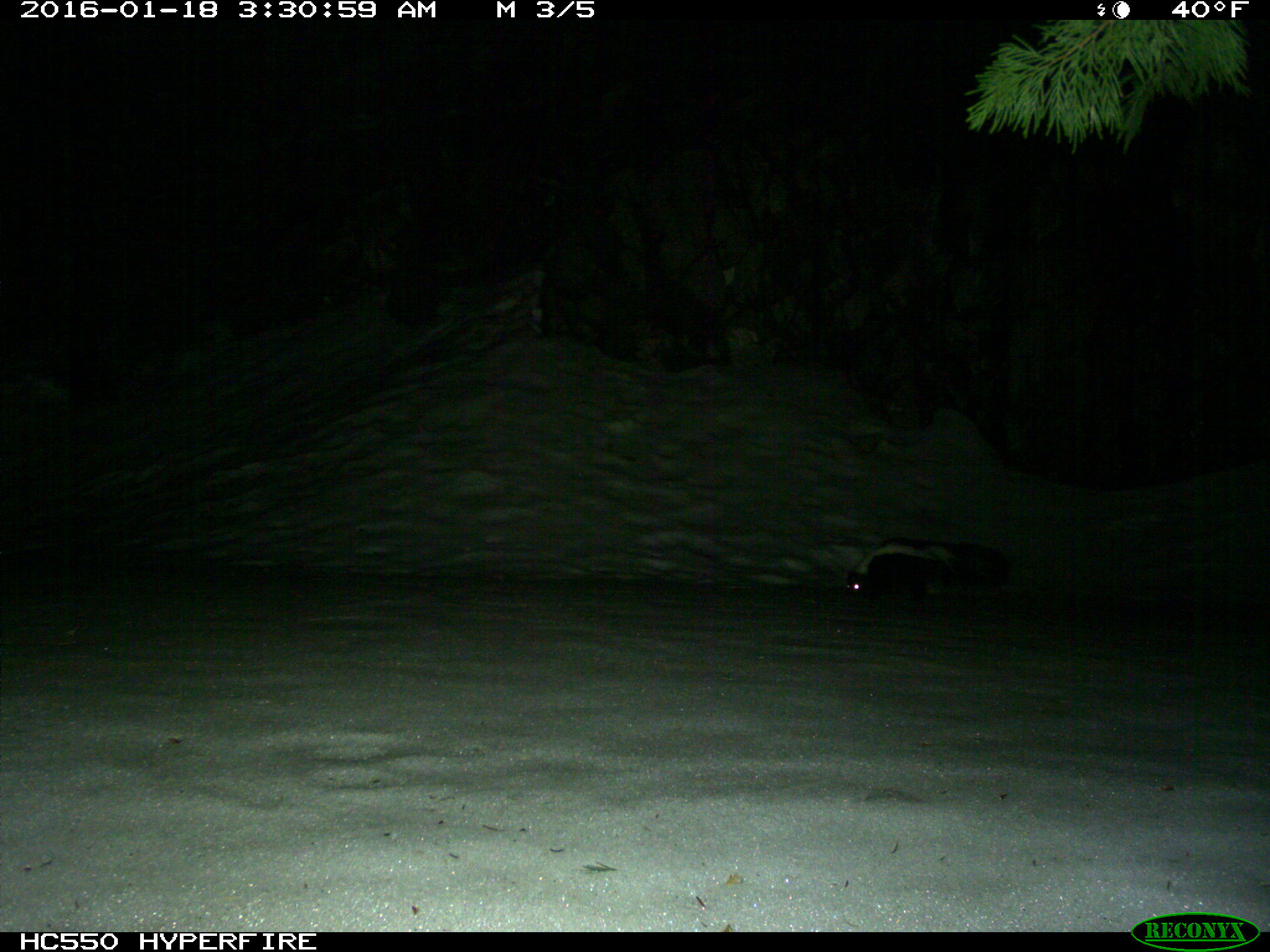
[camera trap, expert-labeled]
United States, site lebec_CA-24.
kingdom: Animalia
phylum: Chordata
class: Mammalia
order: Carnivora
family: Mephitidae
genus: Mephitis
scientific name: Mephitis mephitis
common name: striped skunk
Mephitis mephitis (striped skunk).